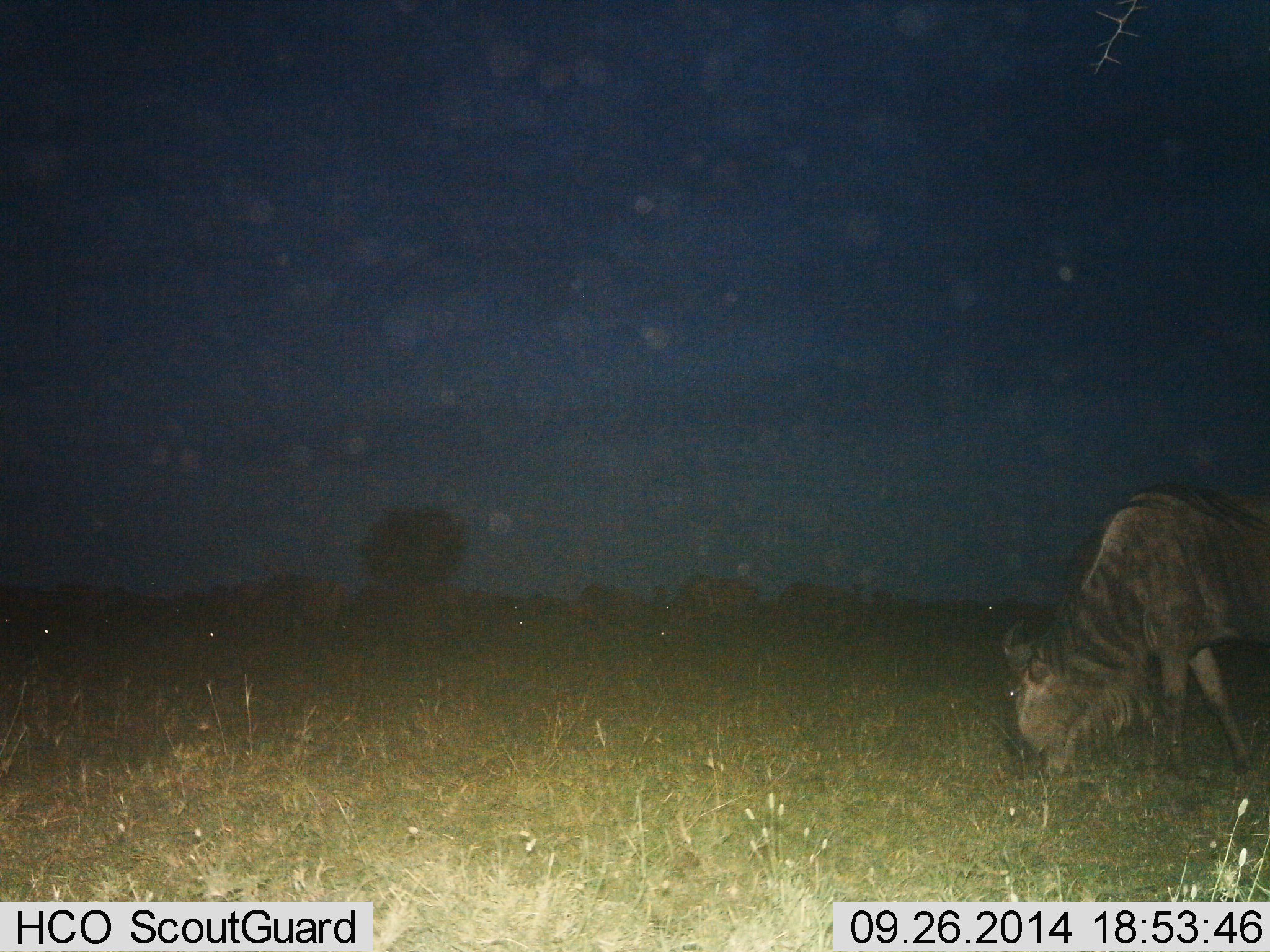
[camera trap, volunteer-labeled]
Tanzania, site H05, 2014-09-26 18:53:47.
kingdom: Animalia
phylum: Chordata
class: Mammalia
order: Artiodactyla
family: Bovidae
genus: Connochaetes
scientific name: Connochaetes taurinus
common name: blue wildebeest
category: wildebeest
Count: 1.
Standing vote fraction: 30%.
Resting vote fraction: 0%.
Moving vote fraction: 0%.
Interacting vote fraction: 0%.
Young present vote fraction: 0%.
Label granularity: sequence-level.